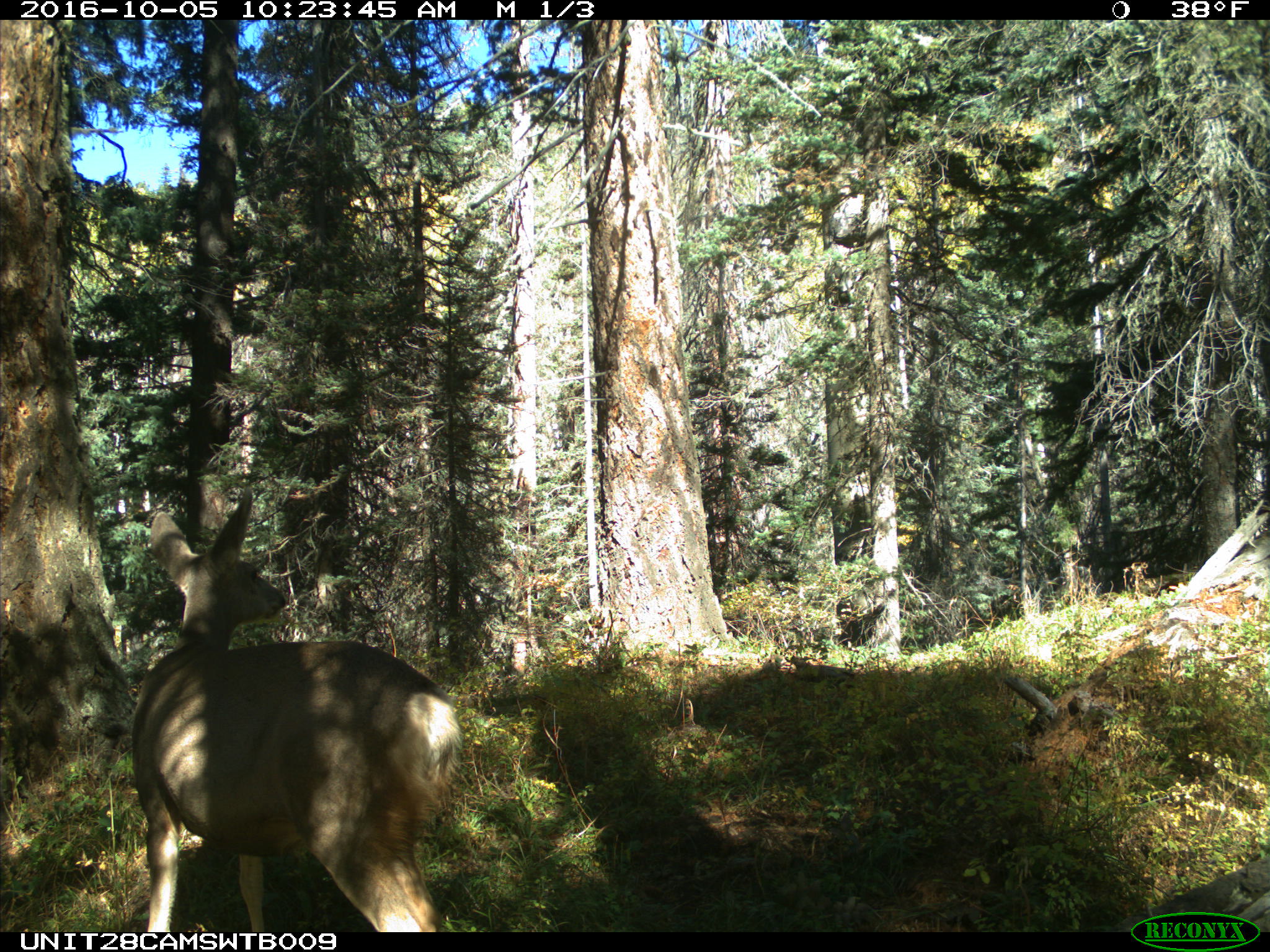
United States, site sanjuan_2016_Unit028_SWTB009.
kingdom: Animalia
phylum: Chordata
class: Mammalia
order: Artiodactyla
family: Cervidae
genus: Odocoileus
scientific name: Odocoileus hemionus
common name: mule deer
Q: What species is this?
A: Odocoileus hemionus (mule deer).